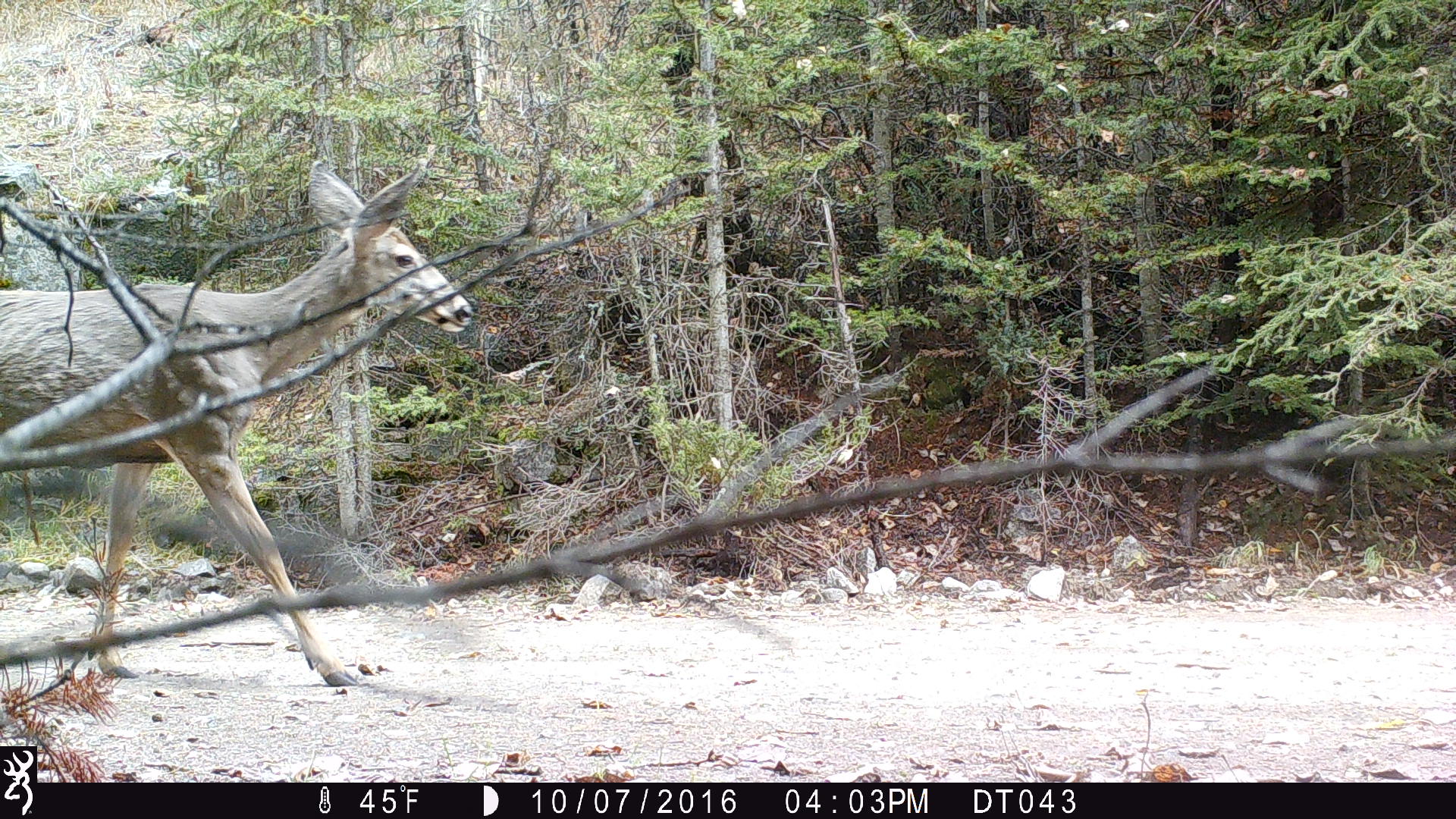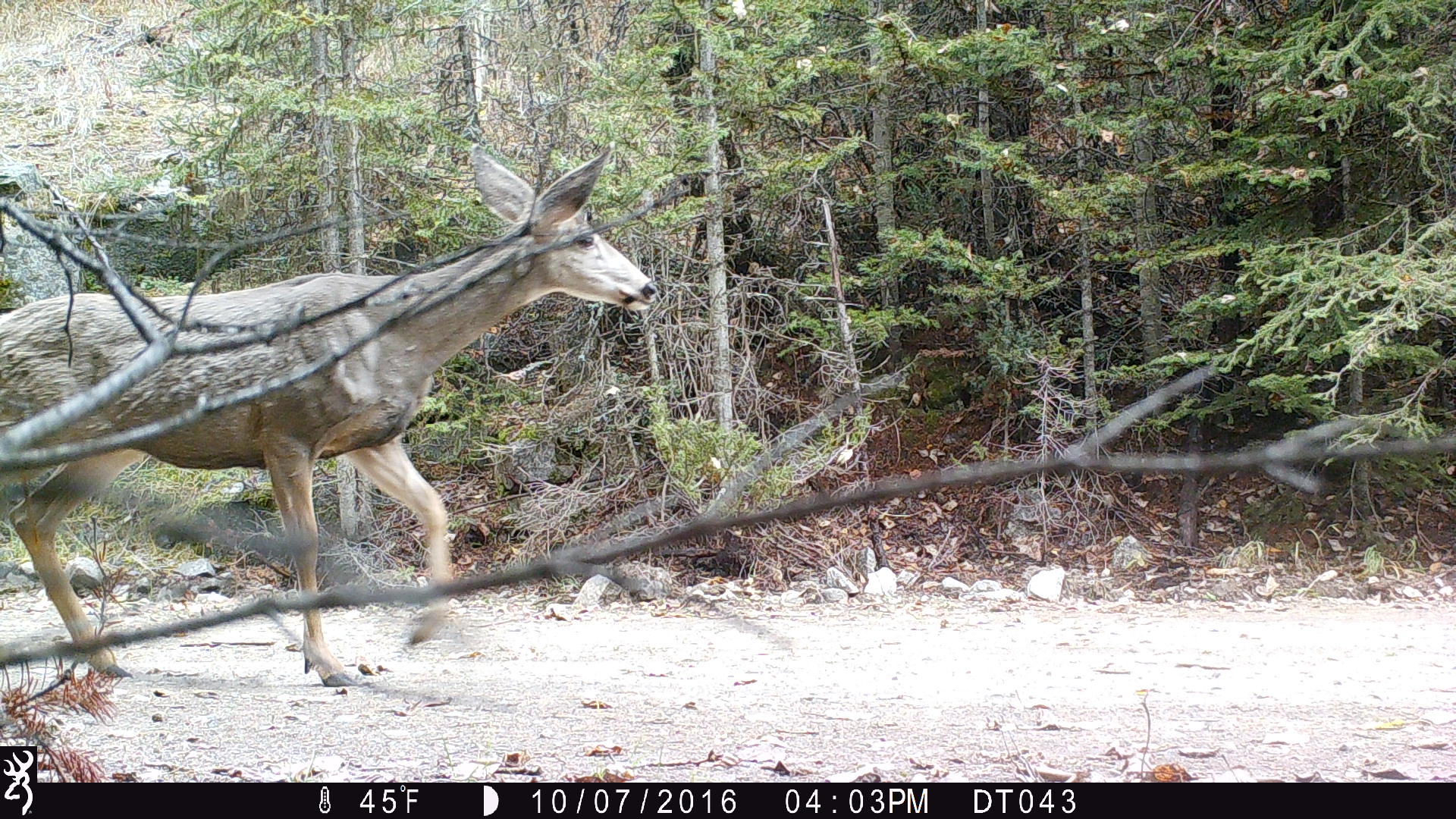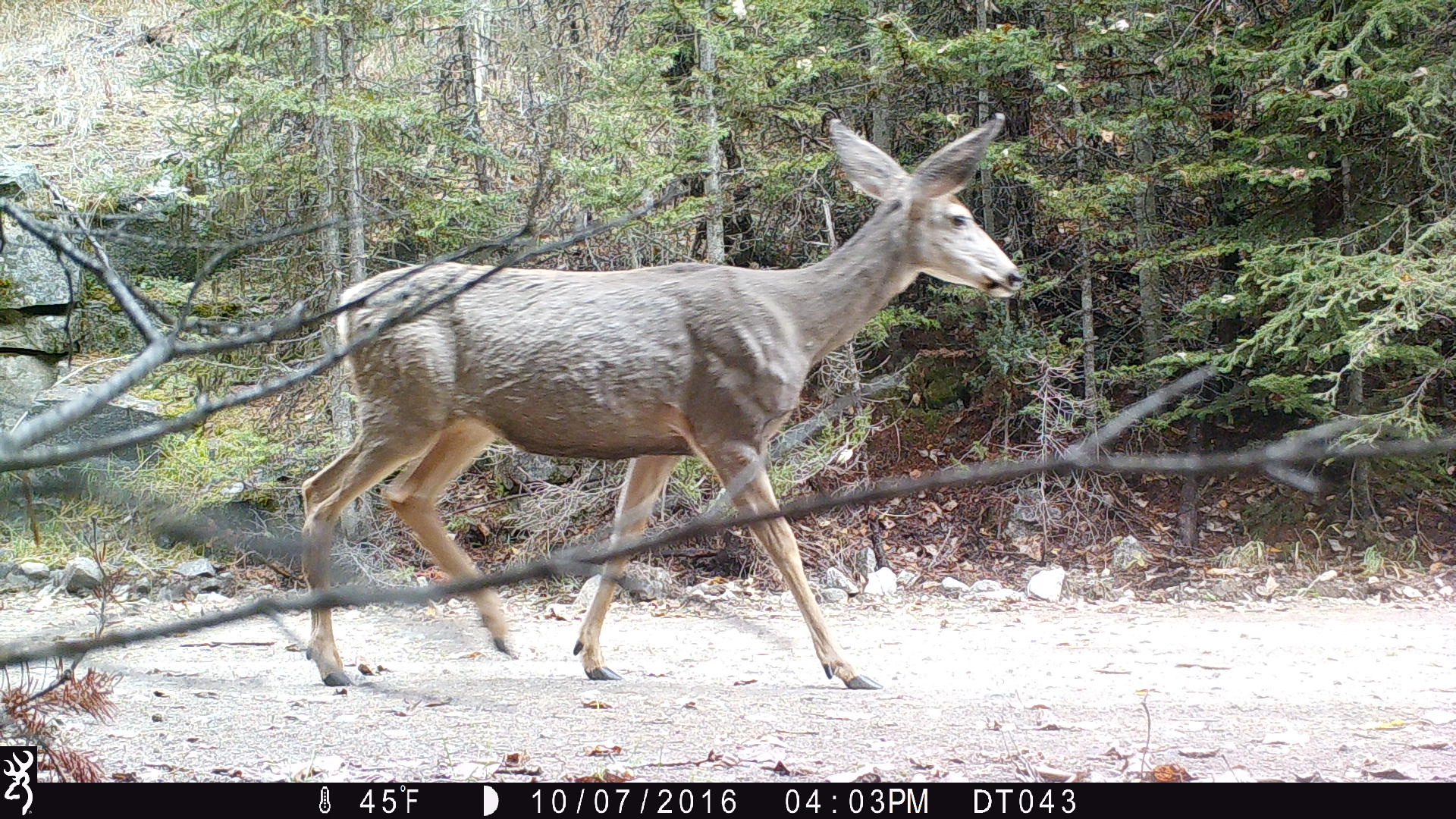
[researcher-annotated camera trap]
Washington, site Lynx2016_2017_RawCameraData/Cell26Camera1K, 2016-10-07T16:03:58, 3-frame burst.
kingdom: Animalia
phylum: Chordata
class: Mammalia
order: Artiodactyla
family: Cervidae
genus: Odocoileus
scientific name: Odocoileus hemionus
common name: mule deer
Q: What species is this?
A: Odocoileus hemionus (mule deer).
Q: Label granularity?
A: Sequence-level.